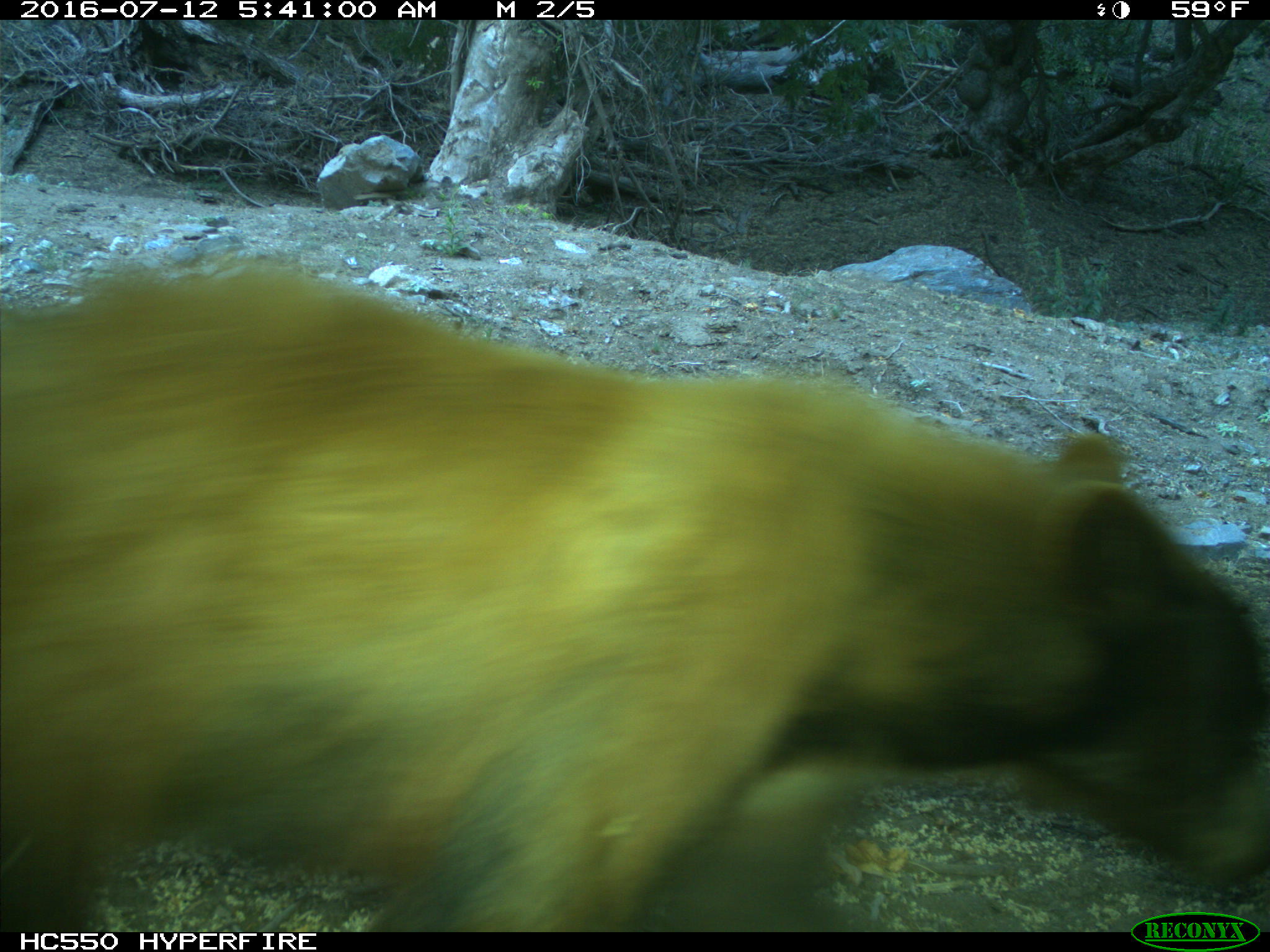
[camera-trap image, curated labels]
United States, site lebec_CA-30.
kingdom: Animalia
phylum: Chordata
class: Mammalia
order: Carnivora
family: Ursidae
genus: Ursus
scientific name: Ursus americanus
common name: american black bear